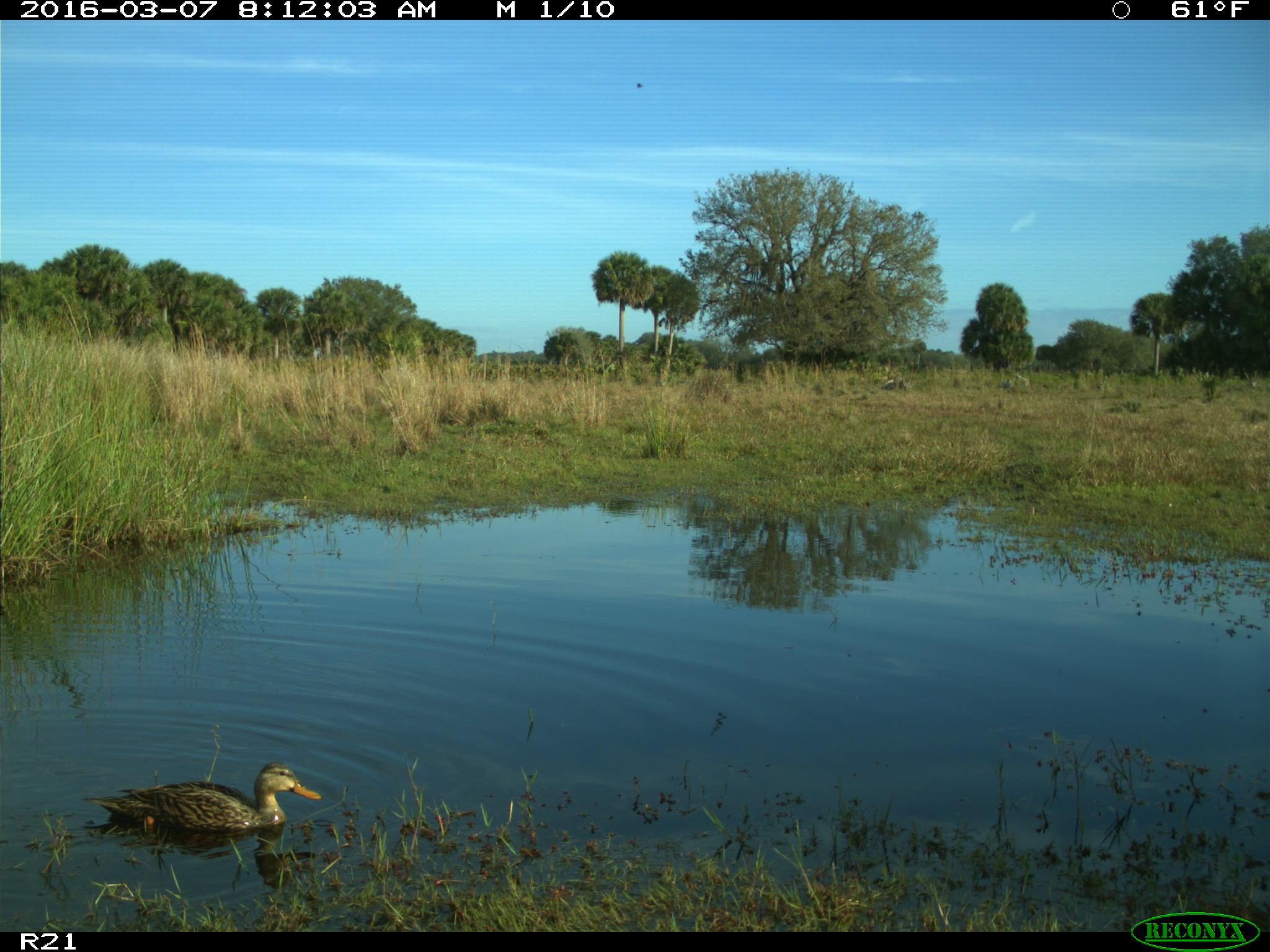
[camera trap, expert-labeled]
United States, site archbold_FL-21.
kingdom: Animalia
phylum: Chordata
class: Aves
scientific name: Aves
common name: birds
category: unidentified bird